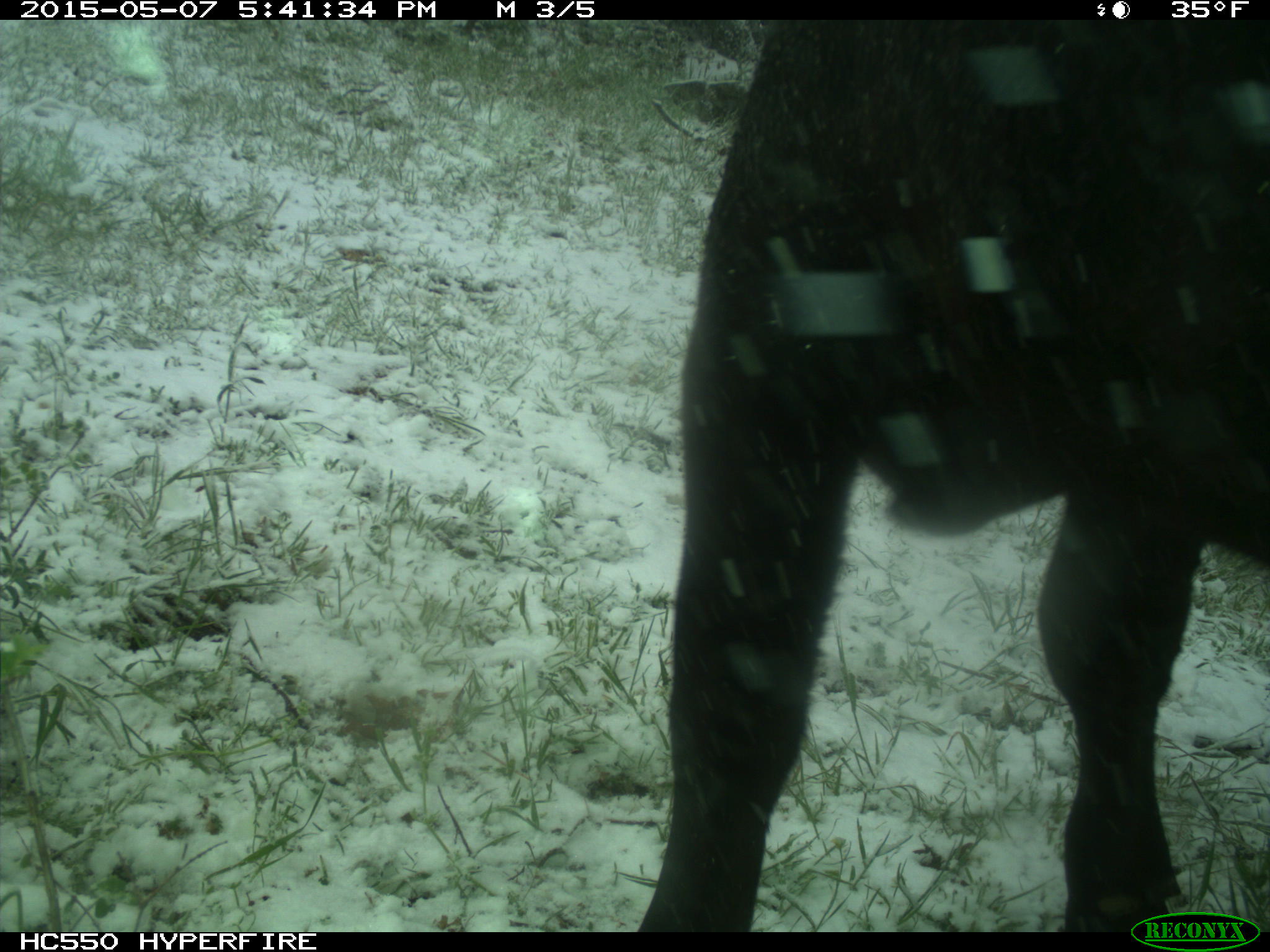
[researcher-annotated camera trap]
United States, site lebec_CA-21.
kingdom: Animalia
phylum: Chordata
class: Mammalia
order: Artiodactyla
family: Bovidae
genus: Bos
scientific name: Bos taurus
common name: domestic cow